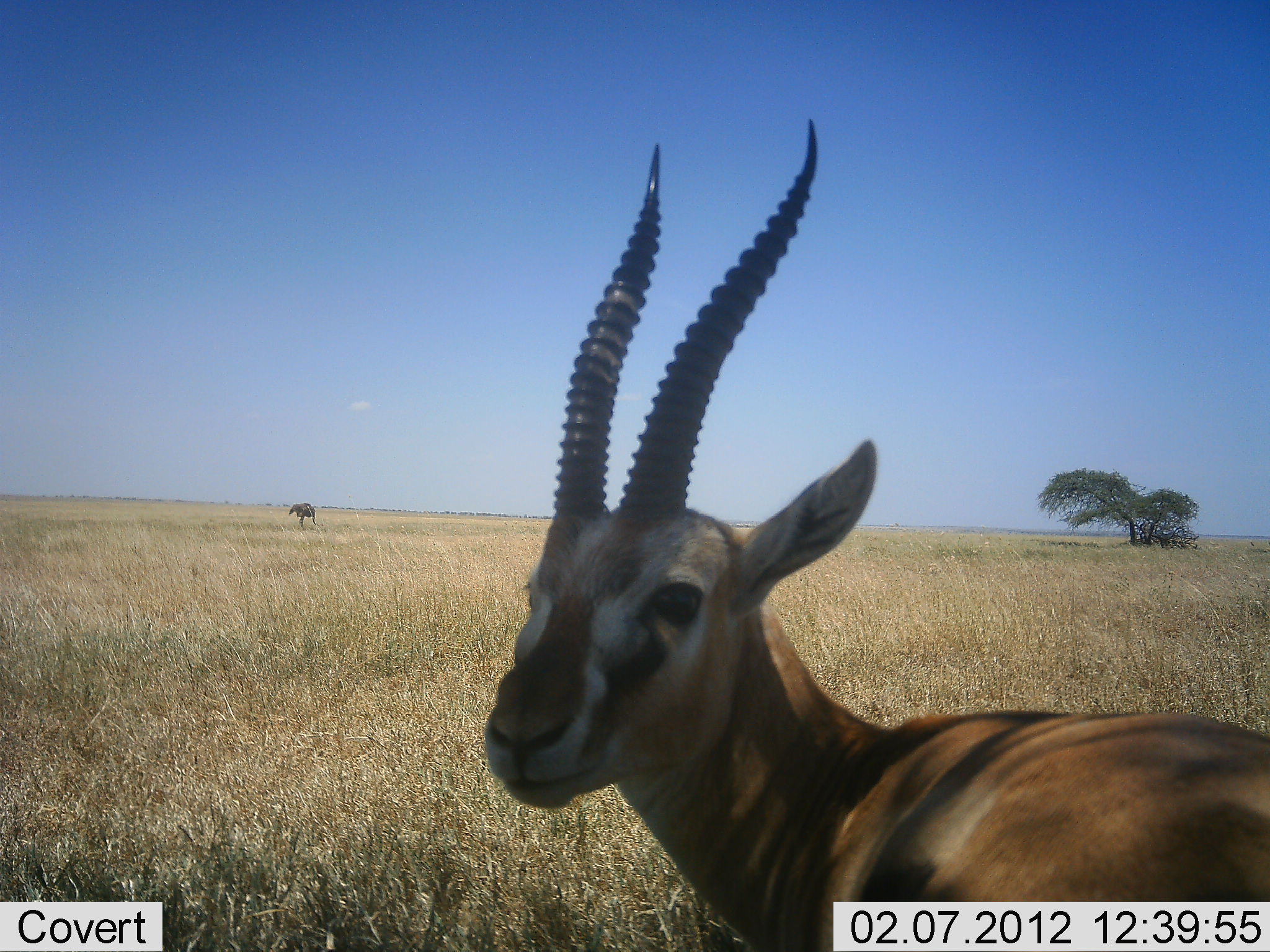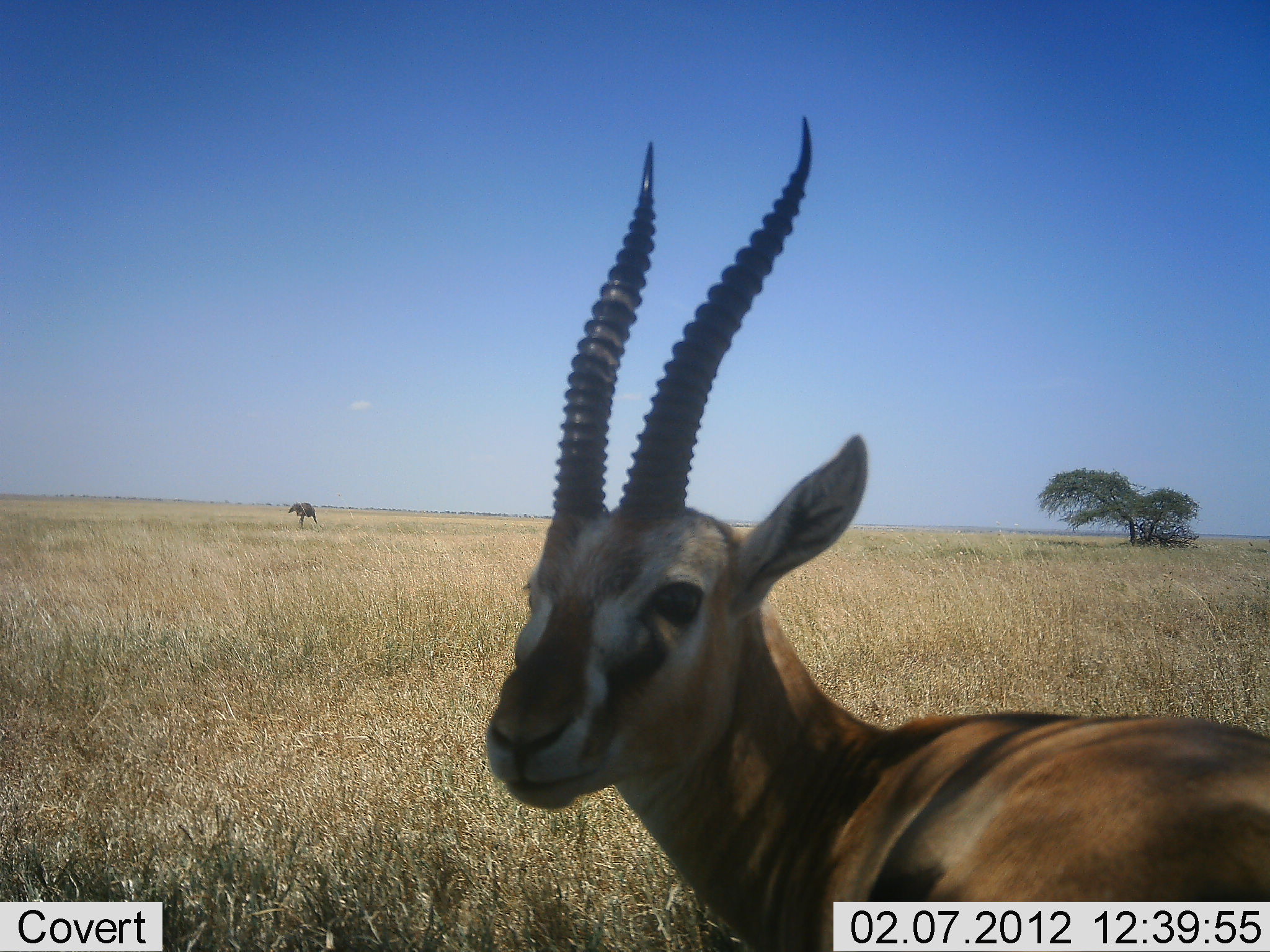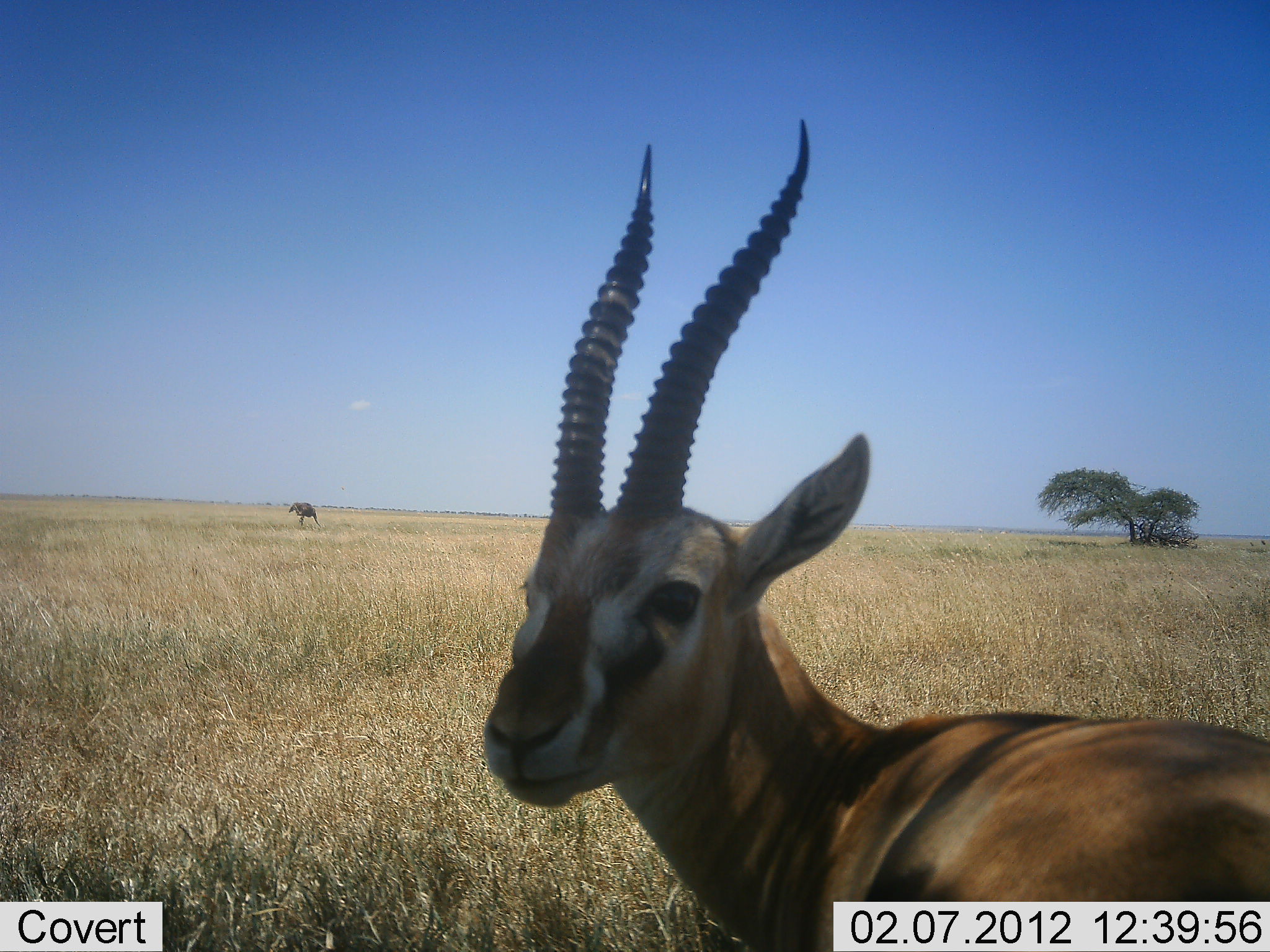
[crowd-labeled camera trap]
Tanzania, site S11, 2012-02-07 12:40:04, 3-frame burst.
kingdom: Animalia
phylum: Chordata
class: Mammalia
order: Artiodactyla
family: Bovidae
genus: Eudorcas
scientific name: Eudorcas thomsonii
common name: thomson's gazelle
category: gazellethomsons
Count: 1.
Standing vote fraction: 88%.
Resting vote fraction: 6%.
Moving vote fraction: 6%.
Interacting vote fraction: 0%.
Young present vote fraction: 0%.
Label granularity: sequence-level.